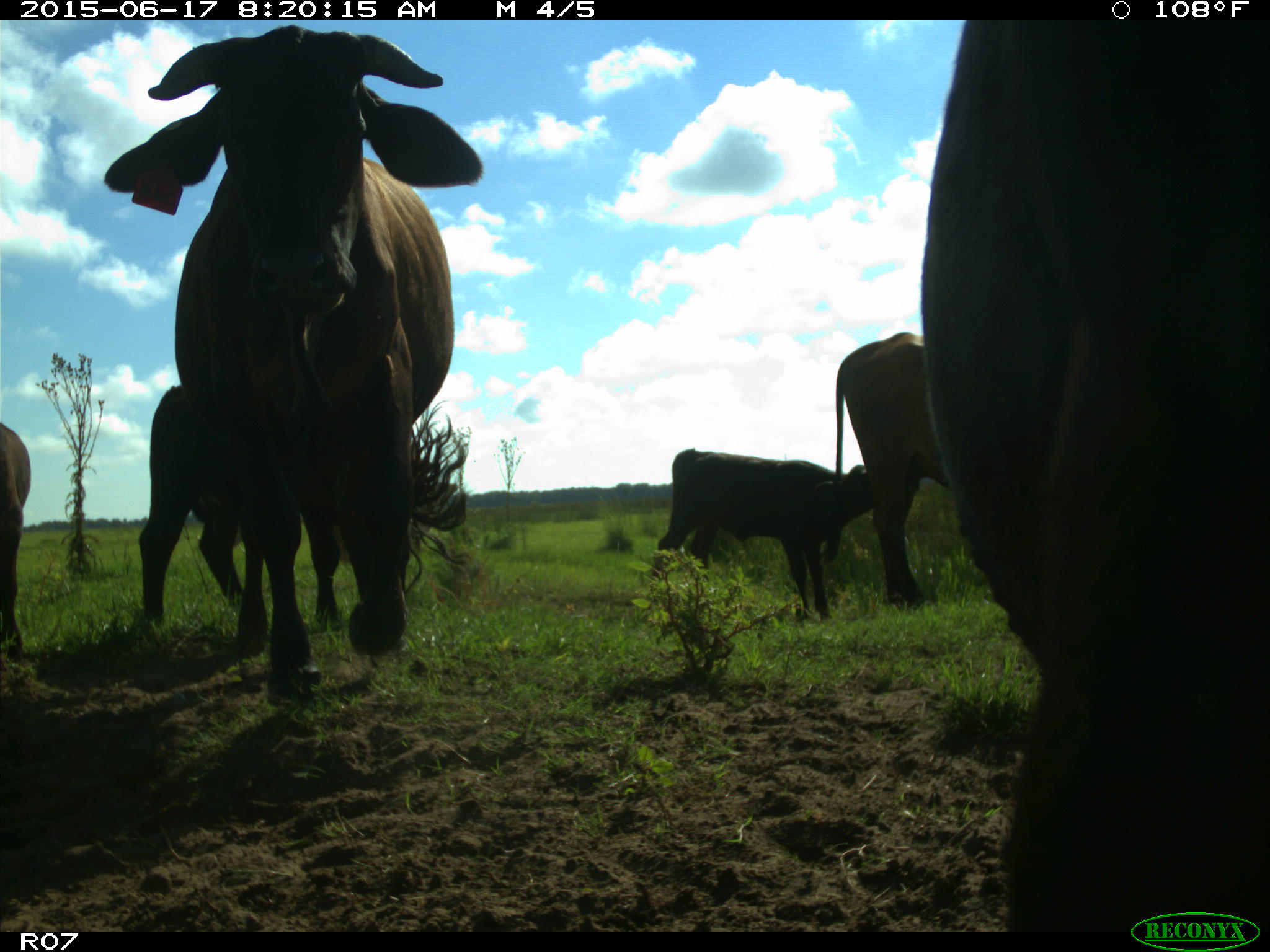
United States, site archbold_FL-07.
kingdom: Animalia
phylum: Chordata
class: Mammalia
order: Artiodactyla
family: Bovidae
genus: Bos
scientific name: Bos taurus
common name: domestic cow